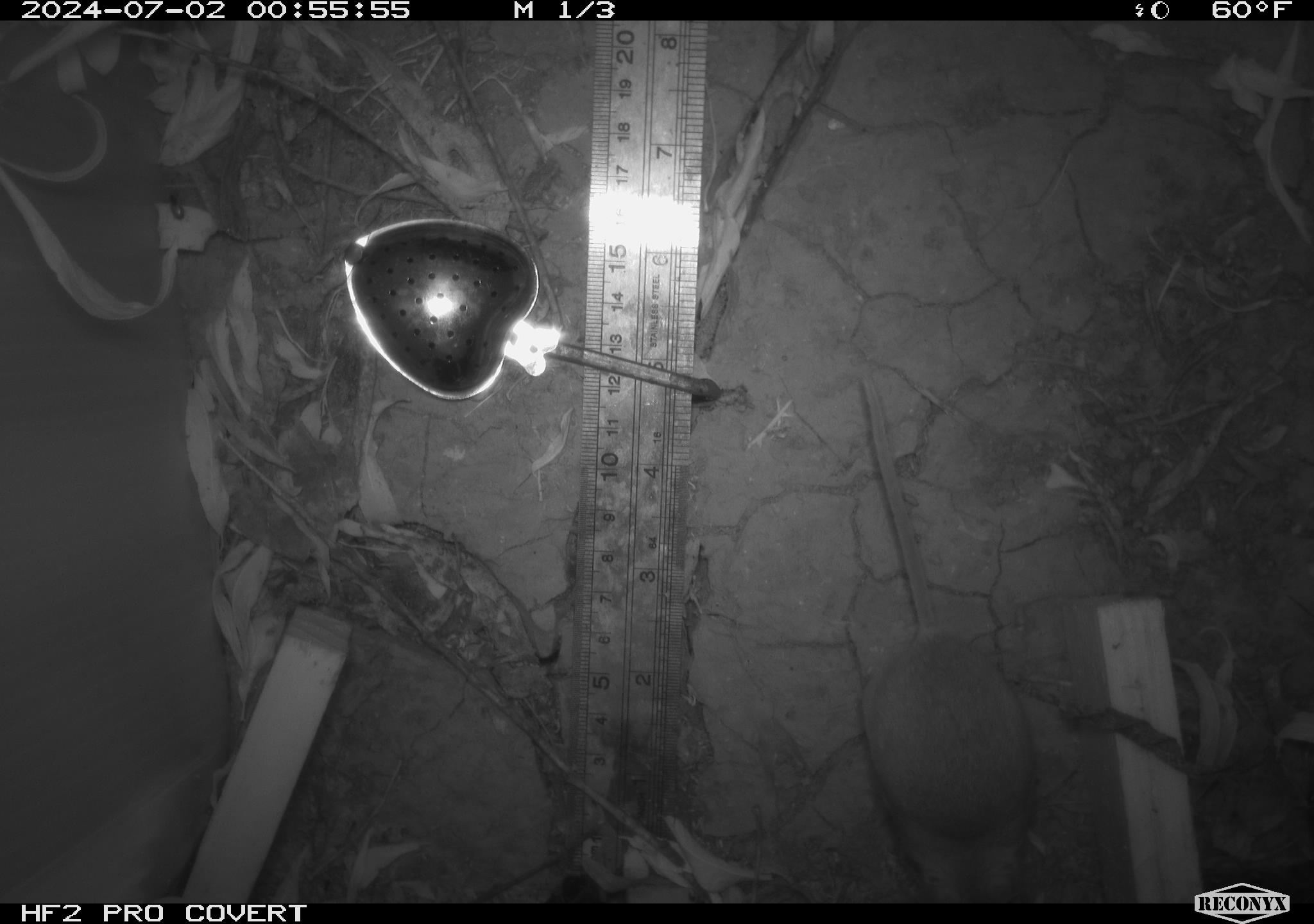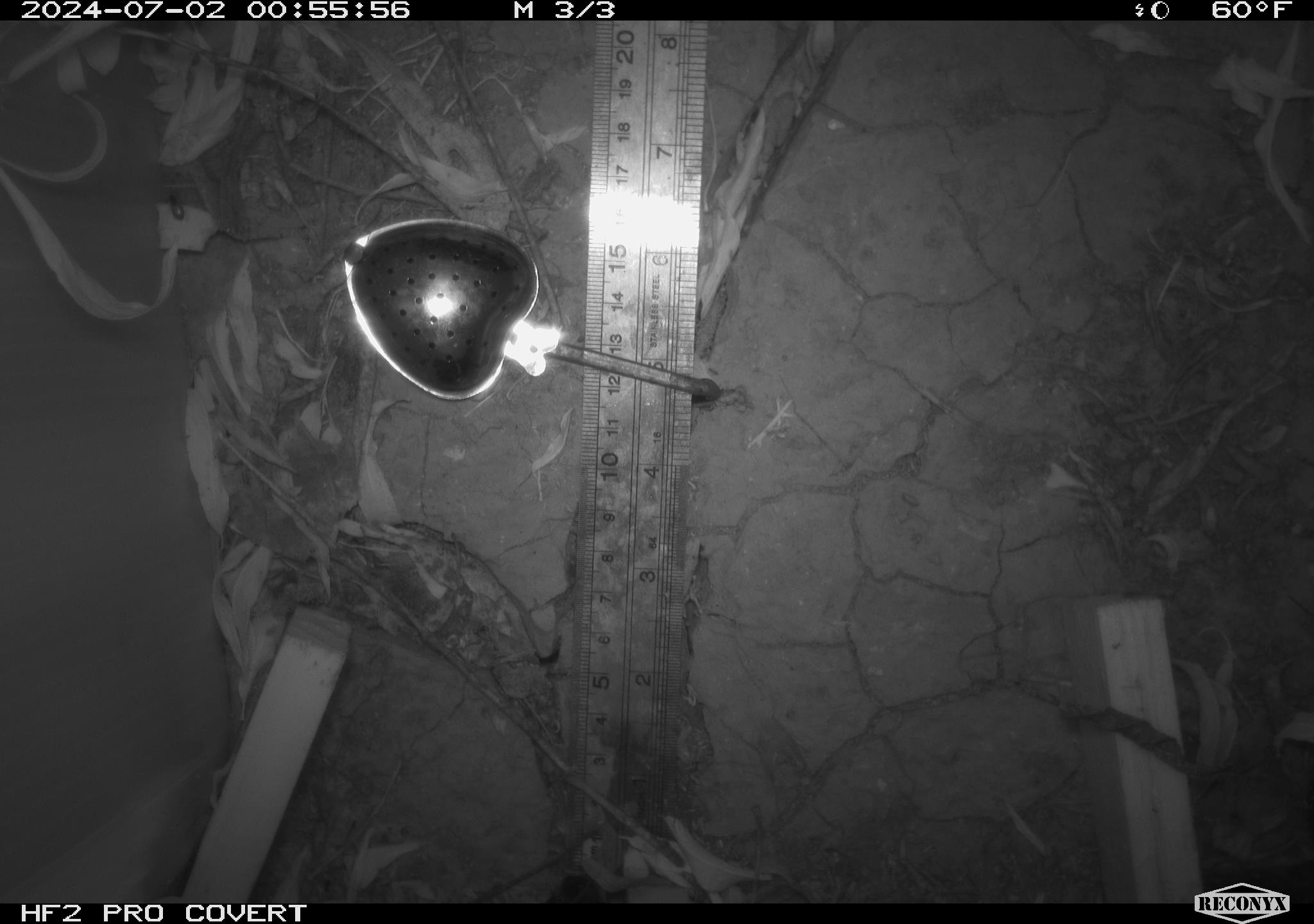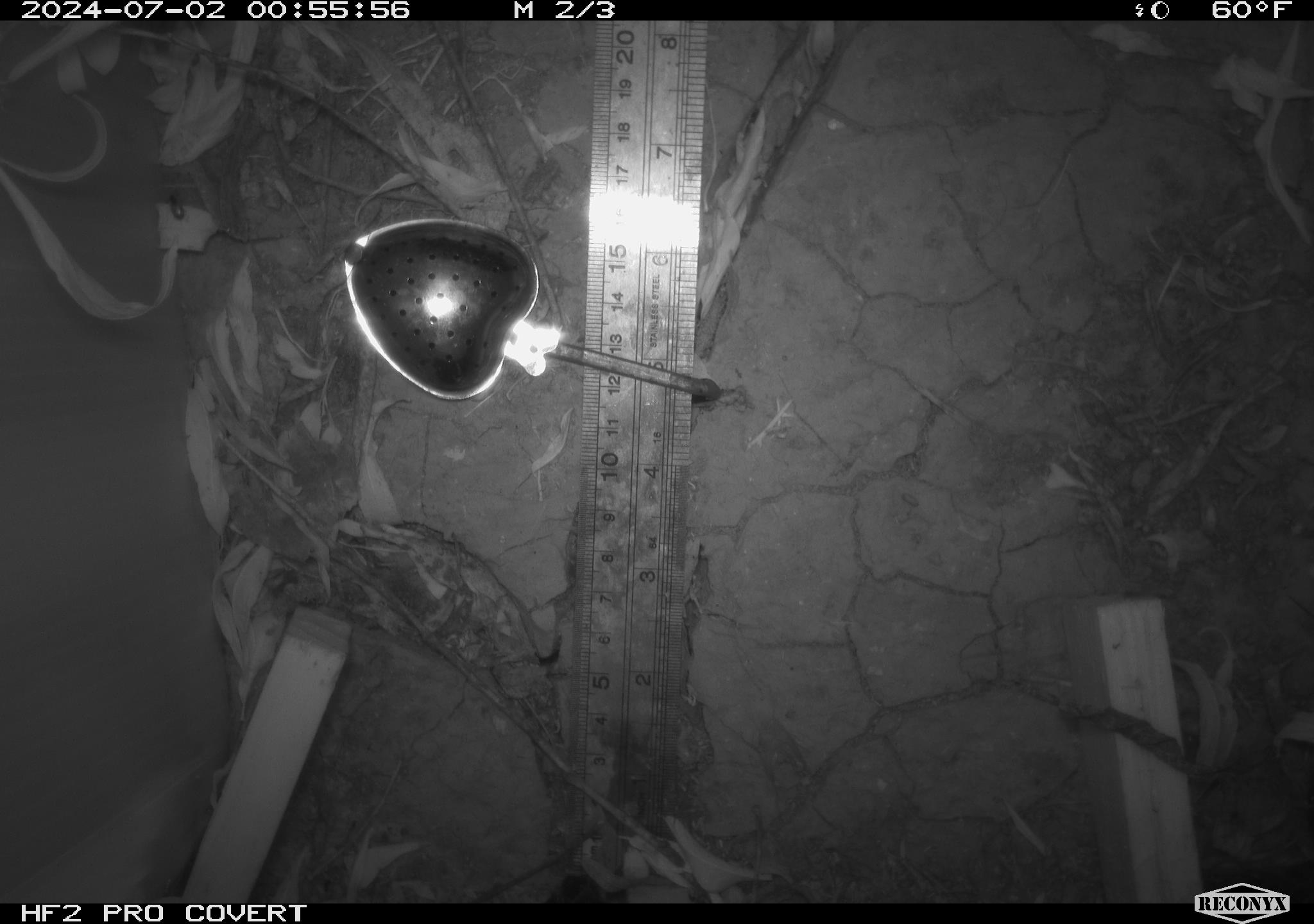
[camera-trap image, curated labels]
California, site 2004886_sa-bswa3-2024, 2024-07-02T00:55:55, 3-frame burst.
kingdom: Animalia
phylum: Chordata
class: Mammalia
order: Rodentia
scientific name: Rodentia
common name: mouse species